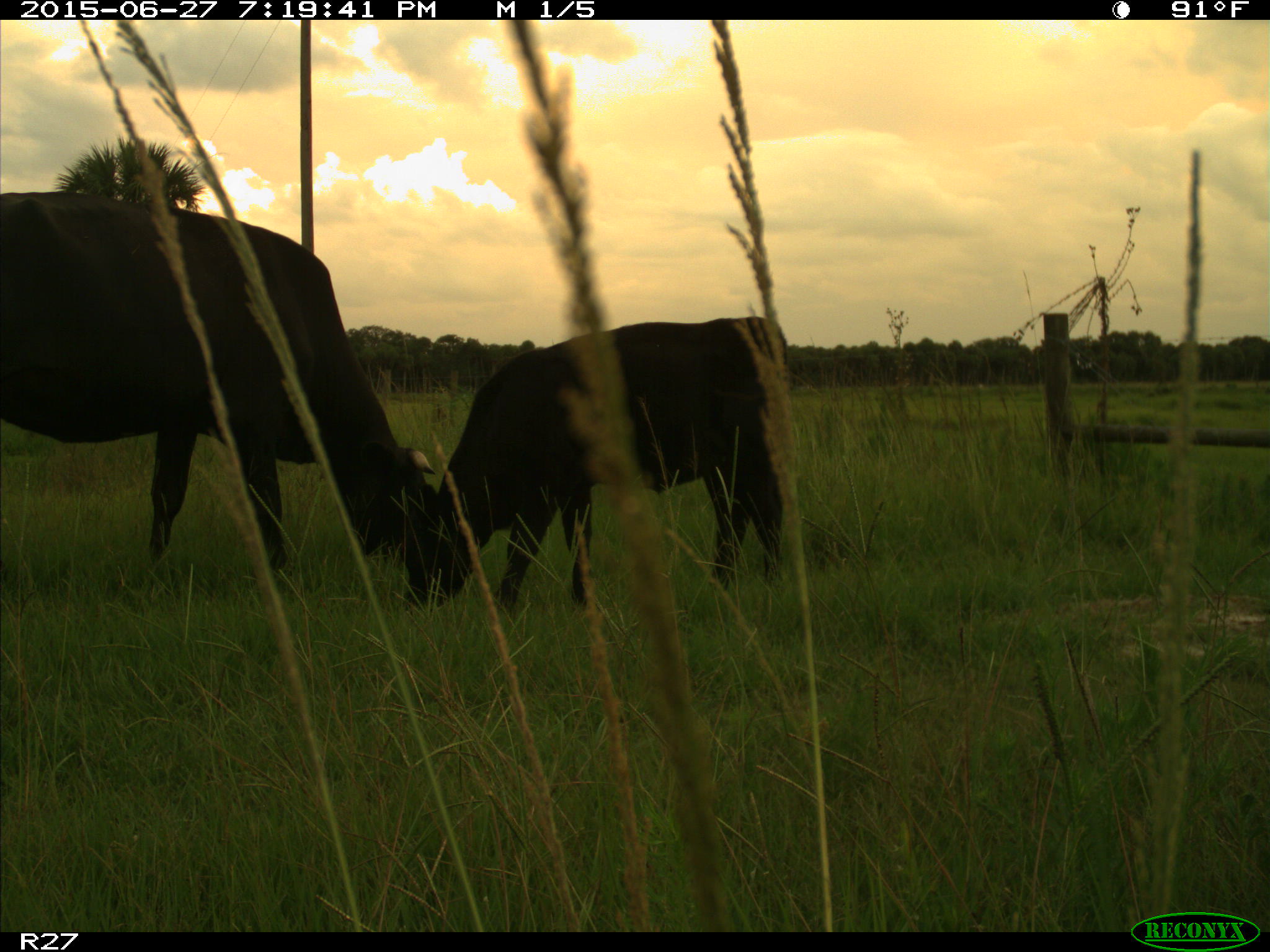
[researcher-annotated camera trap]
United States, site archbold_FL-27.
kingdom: Animalia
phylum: Chordata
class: Mammalia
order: Artiodactyla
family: Bovidae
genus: Bos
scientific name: Bos taurus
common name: domestic cow